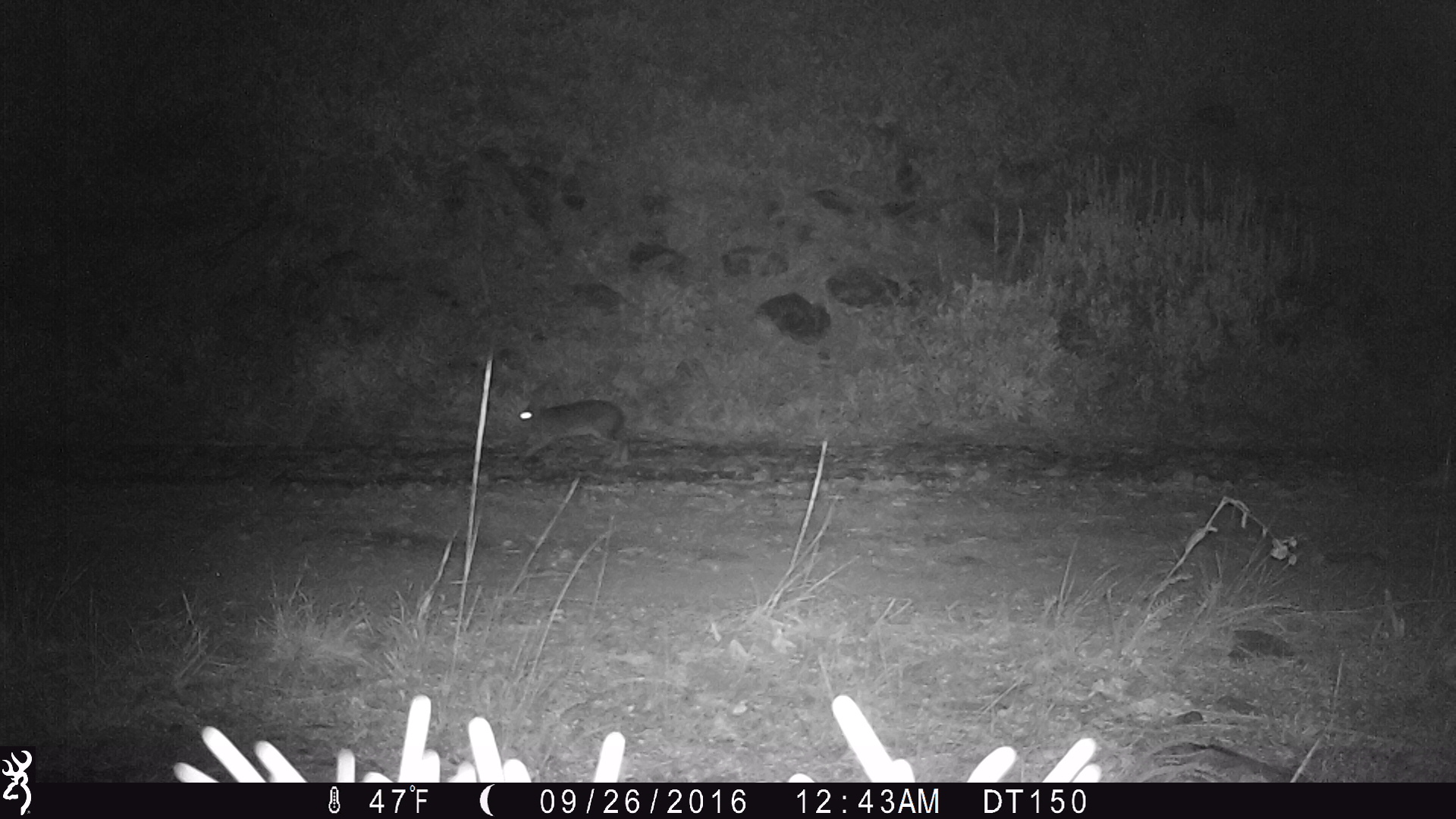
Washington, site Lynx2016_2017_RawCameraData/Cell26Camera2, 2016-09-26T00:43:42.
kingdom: Animalia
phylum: Chordata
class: Mammalia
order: Lagomorpha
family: Leporidae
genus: Lepus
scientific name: Lepus americanus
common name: snowshoe hare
Lepus americanus (snowshoe hare). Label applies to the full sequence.